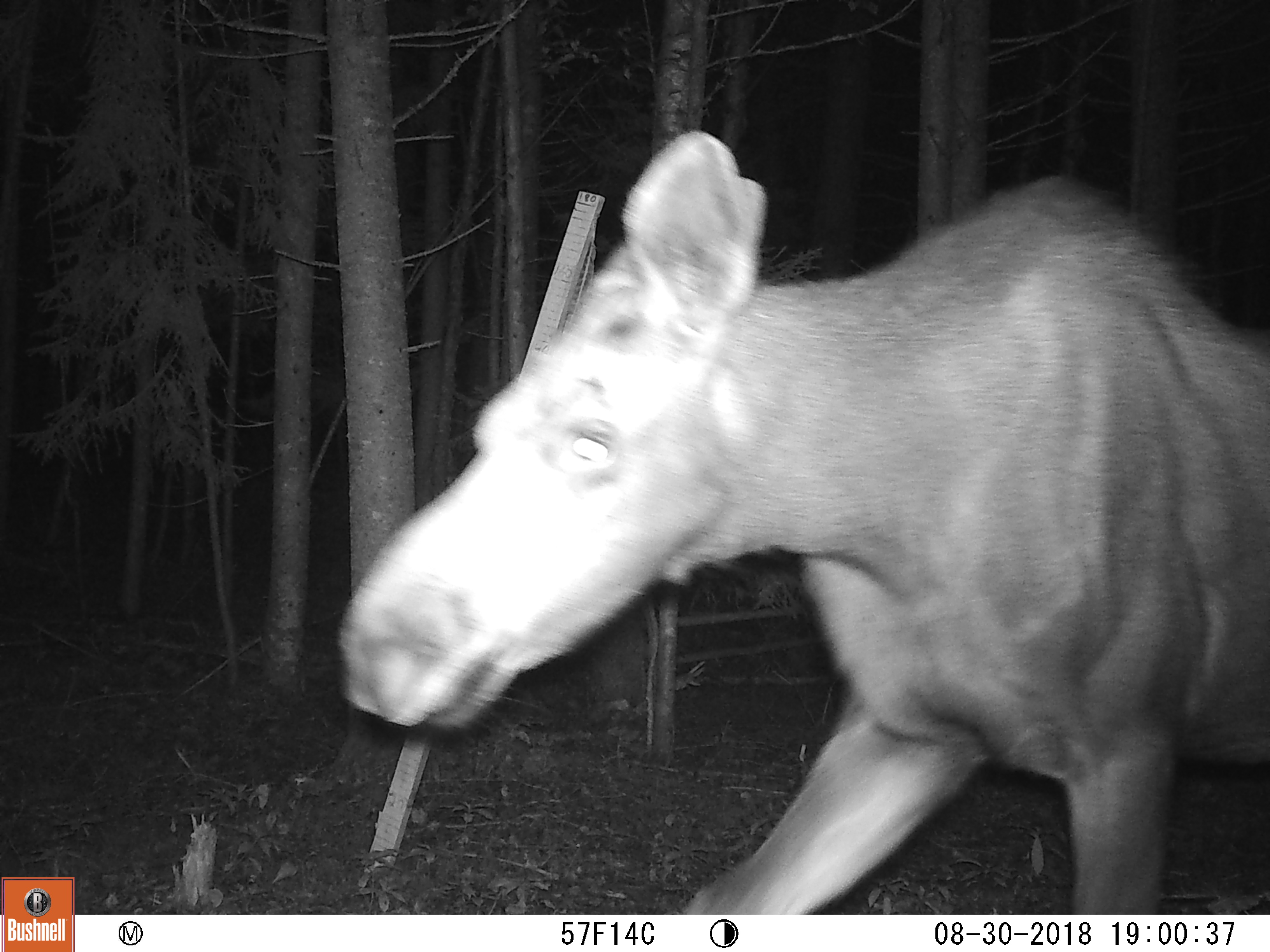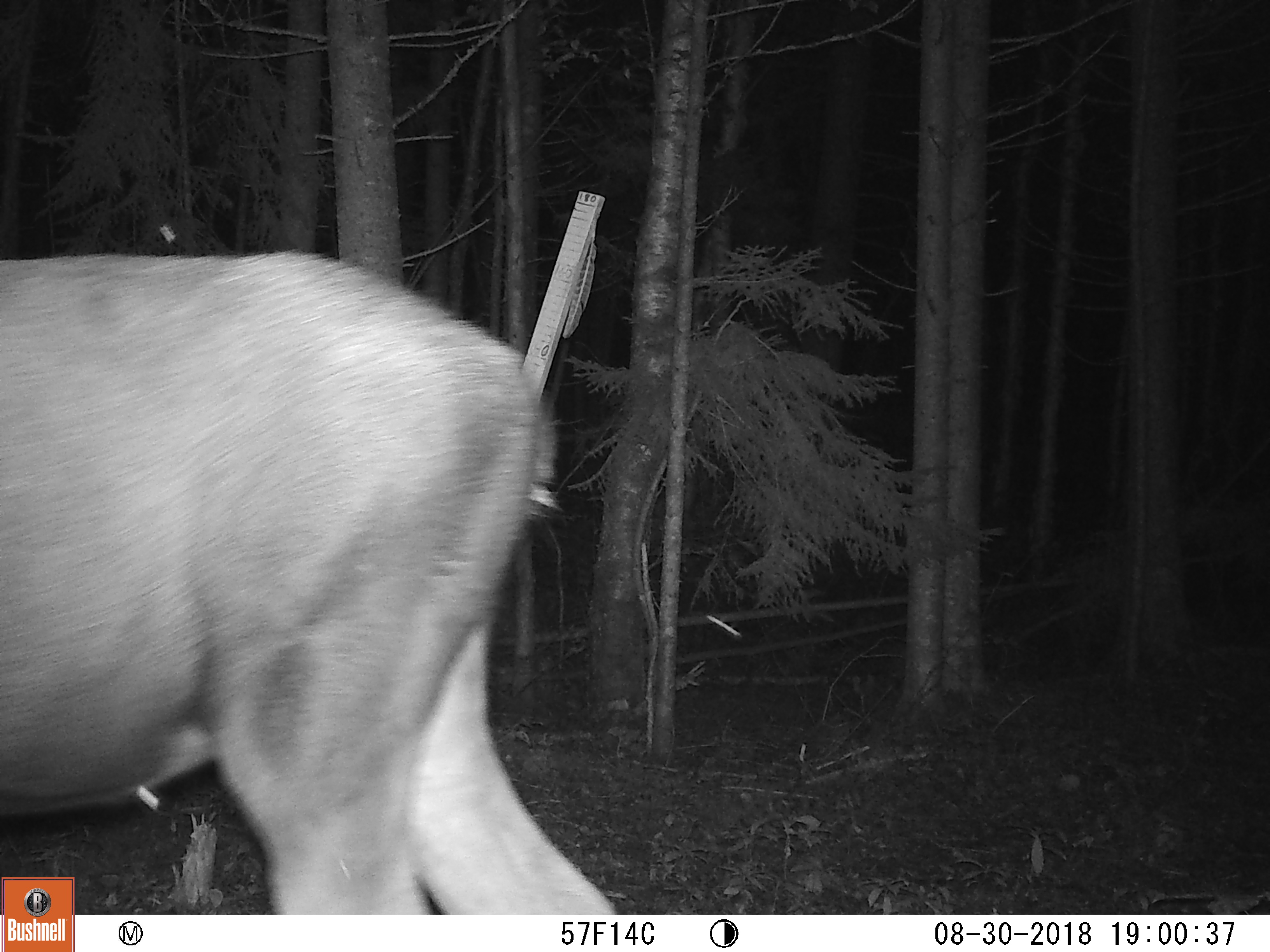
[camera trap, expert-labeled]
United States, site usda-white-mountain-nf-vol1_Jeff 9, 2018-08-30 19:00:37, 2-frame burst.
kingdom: Animalia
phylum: Chordata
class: Mammalia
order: Artiodactyla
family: Cervidae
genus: Alces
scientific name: Alces alces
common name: moose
Moose (Alces alces).